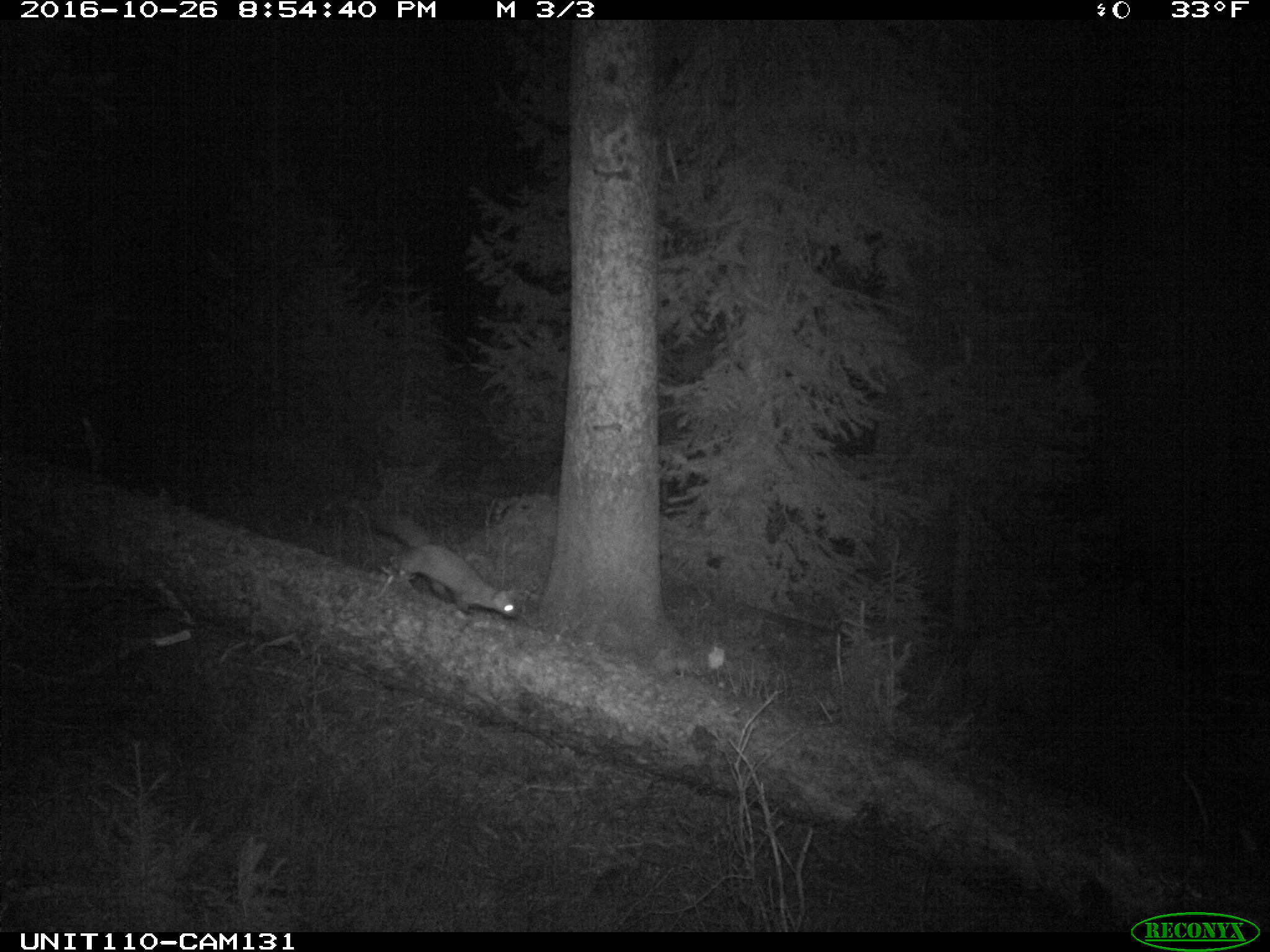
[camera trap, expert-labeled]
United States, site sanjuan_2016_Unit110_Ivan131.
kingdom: Animalia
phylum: Chordata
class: Mammalia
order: Carnivora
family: Mustelidae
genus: Martes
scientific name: Martes americana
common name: american marten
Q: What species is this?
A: Martes americana (american marten).